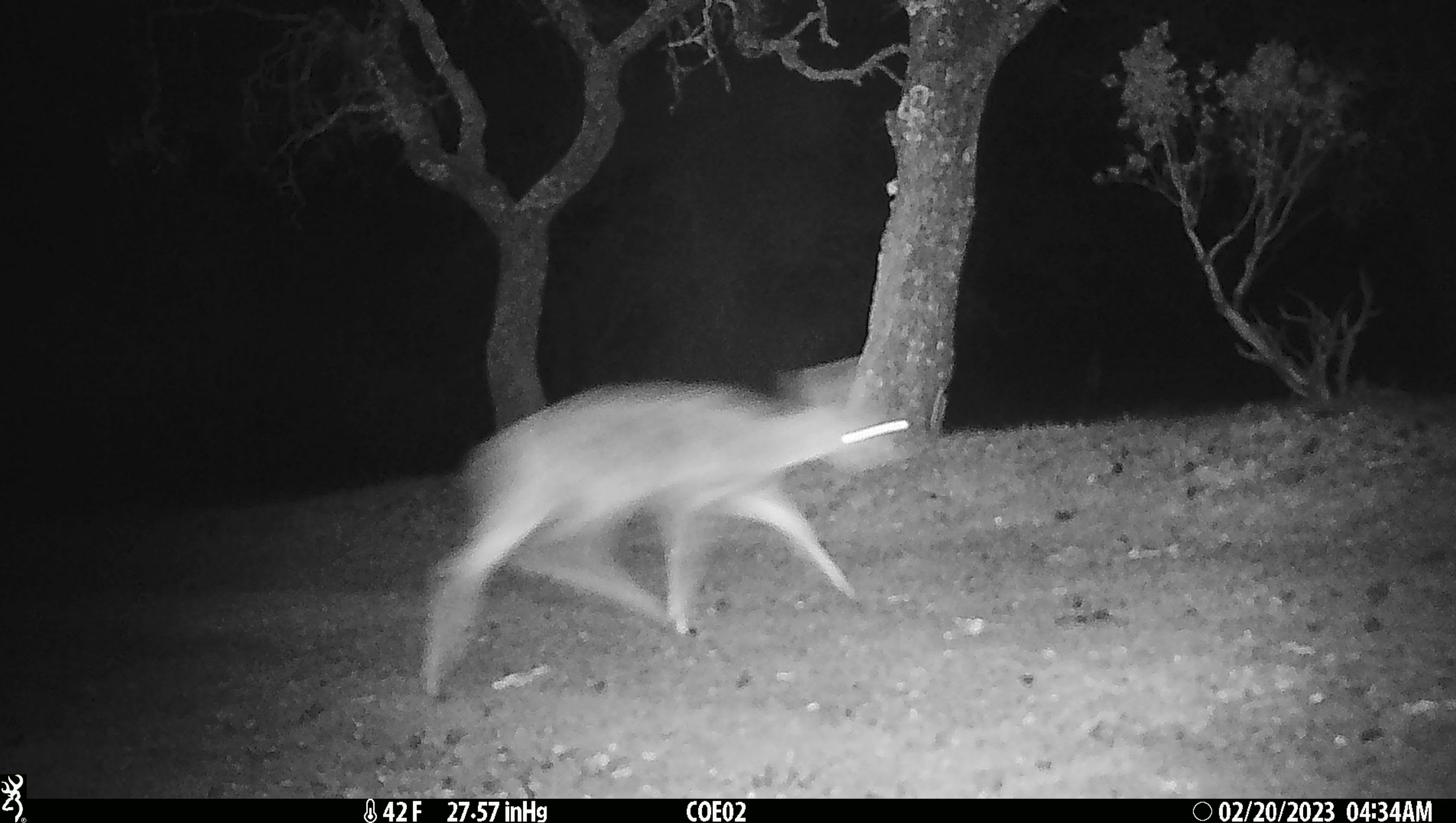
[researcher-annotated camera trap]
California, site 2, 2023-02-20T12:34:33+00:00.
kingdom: Animalia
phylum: Chordata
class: Mammalia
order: Artiodactyla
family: Cervidae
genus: Odocoileus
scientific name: Odocoileus hemionus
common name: mule deer